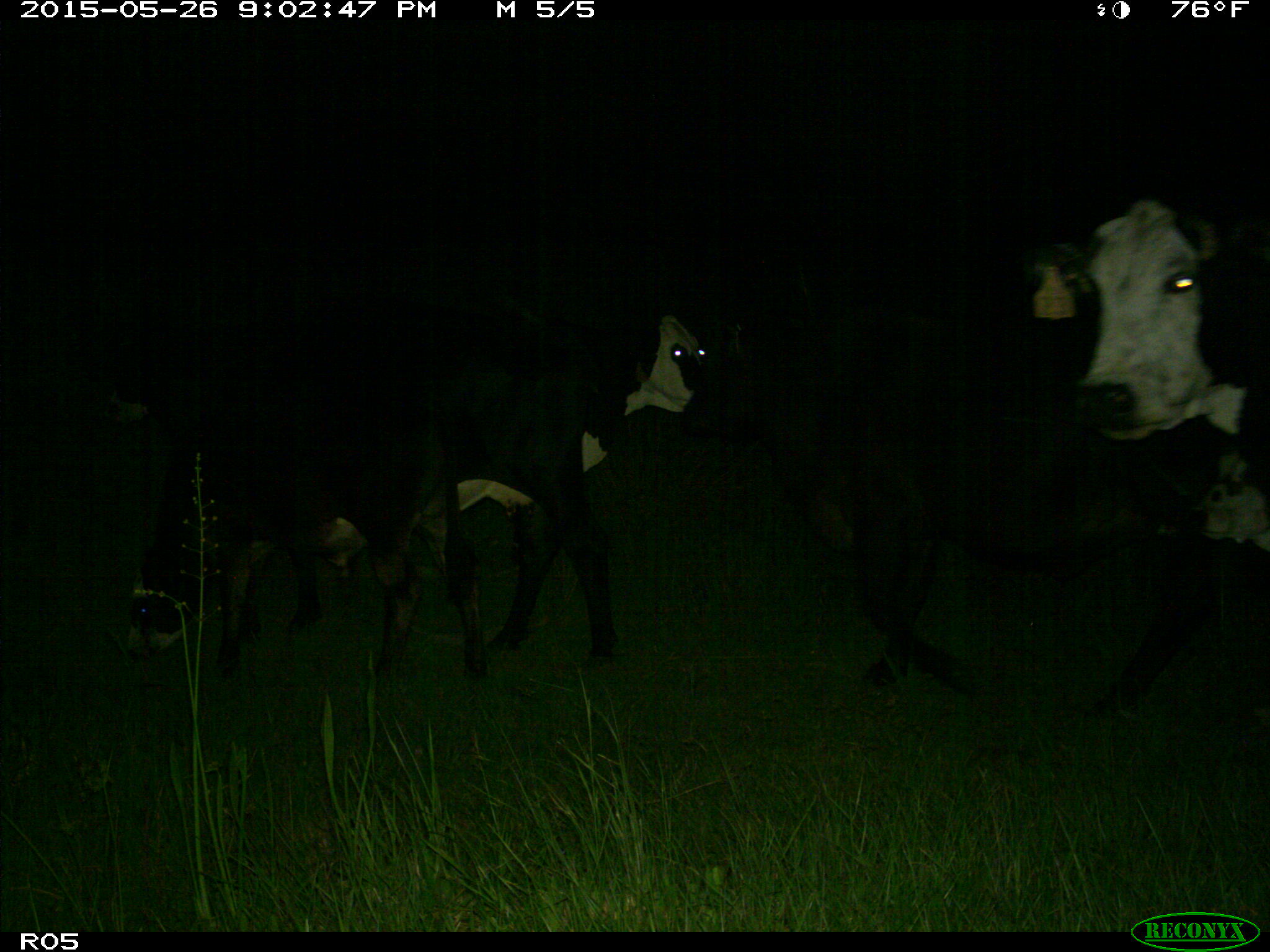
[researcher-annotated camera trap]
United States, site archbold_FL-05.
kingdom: Animalia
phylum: Chordata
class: Mammalia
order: Artiodactyla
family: Bovidae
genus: Bos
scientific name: Bos taurus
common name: domestic cow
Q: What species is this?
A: Bos taurus (domestic cow).